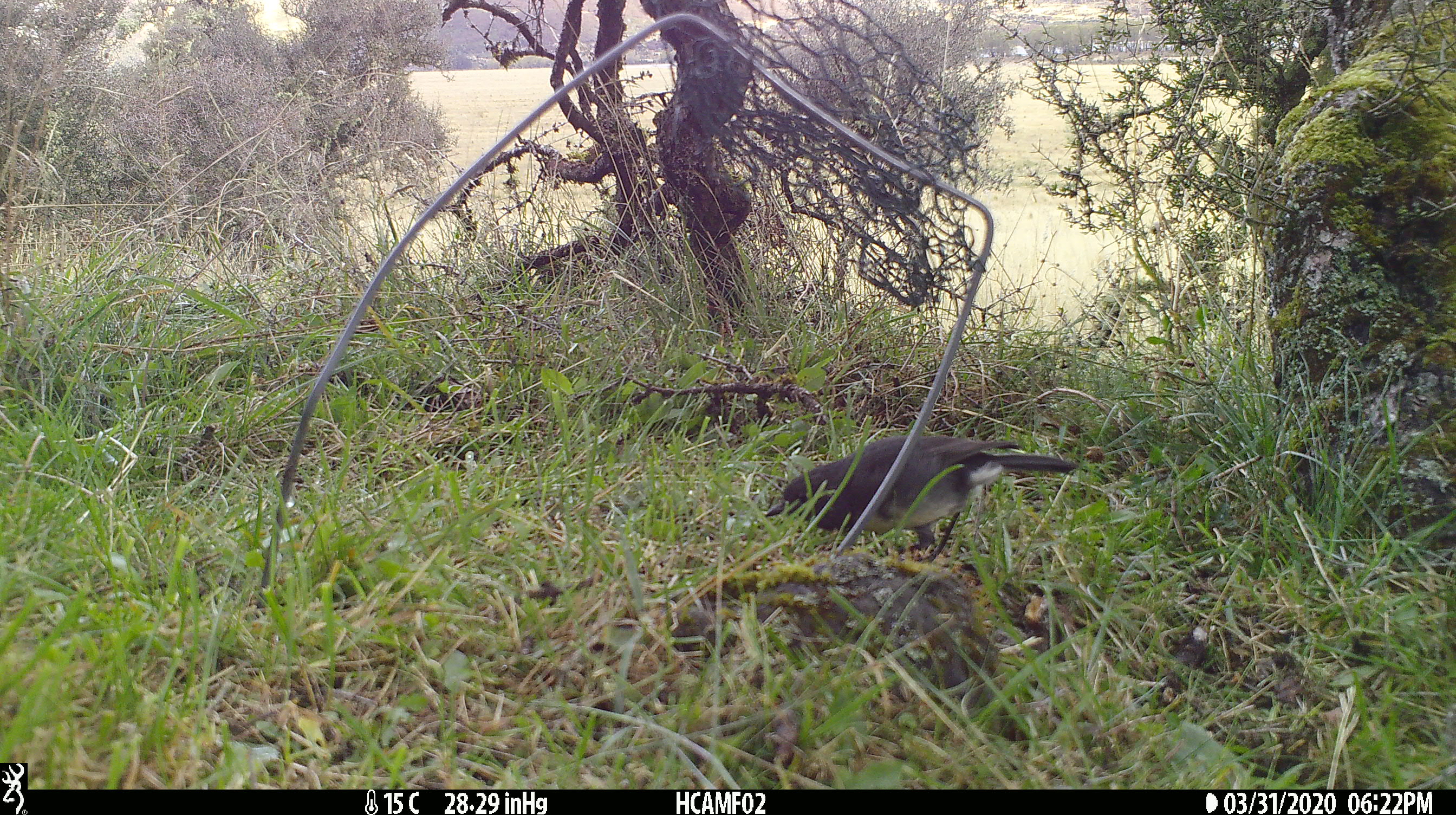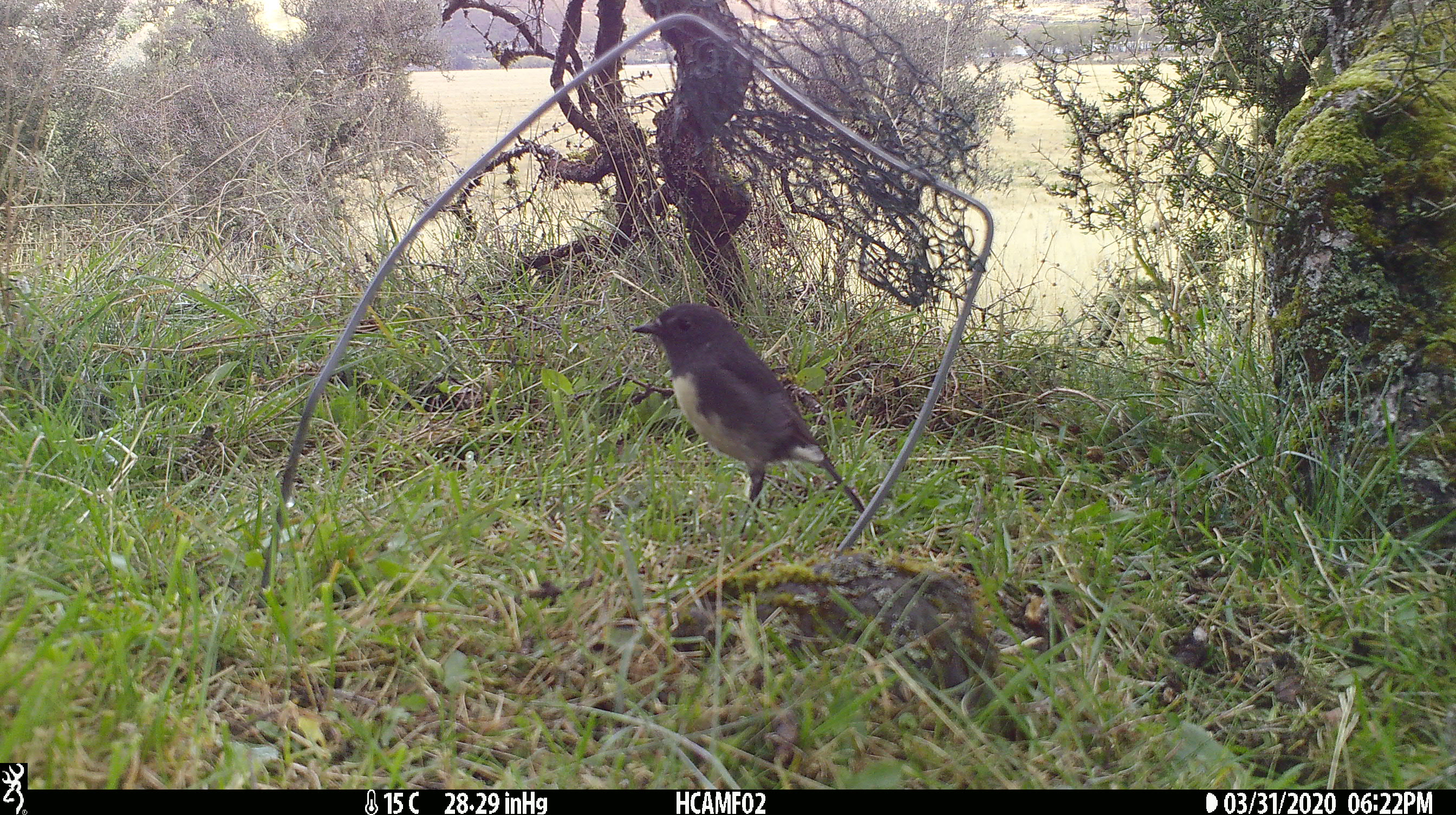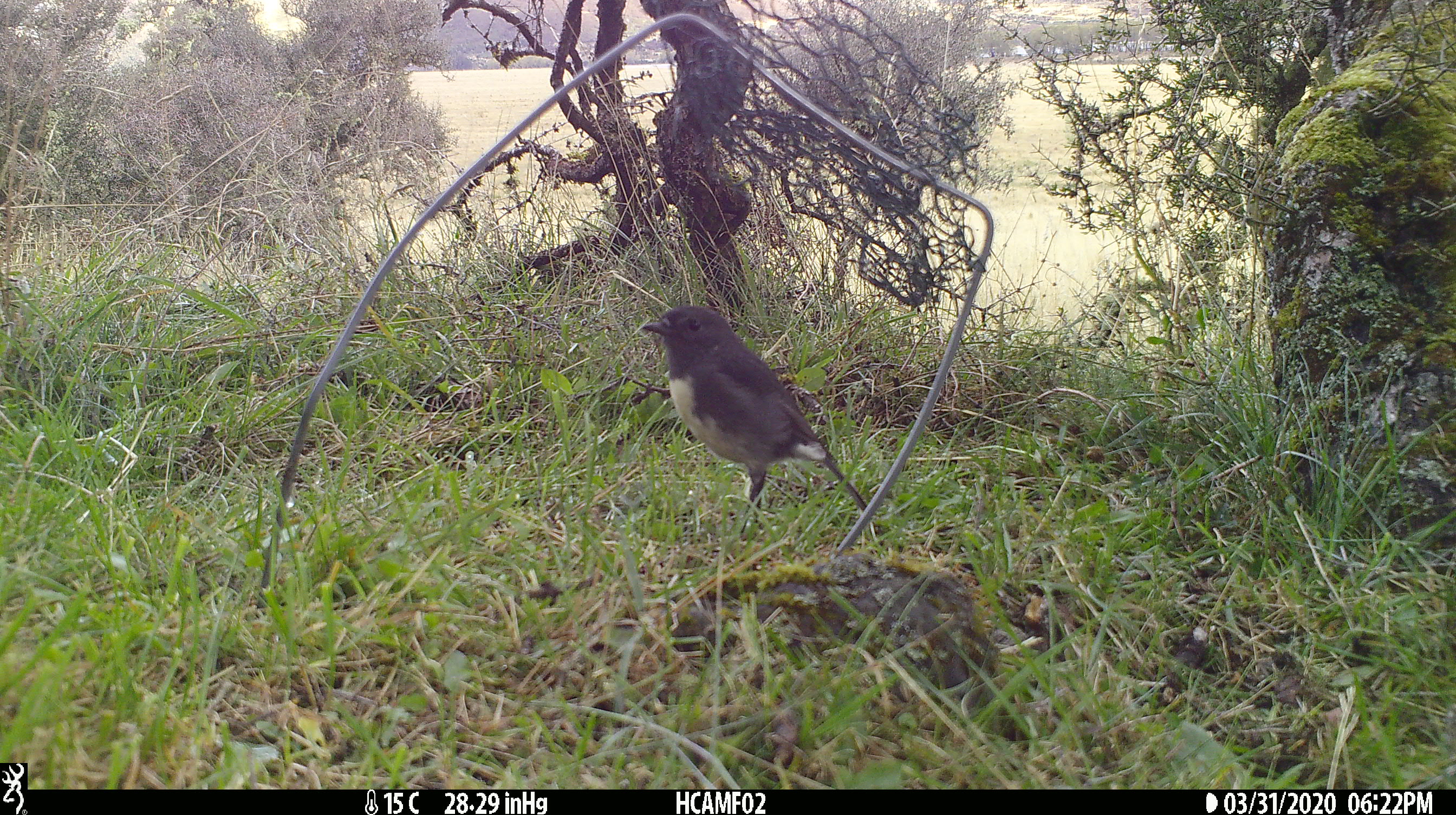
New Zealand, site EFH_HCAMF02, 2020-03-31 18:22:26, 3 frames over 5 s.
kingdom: Animalia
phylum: Chordata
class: Aves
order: Passeriformes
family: Petroicidae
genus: Petroica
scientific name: Petroica australis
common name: new zealand robin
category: robin